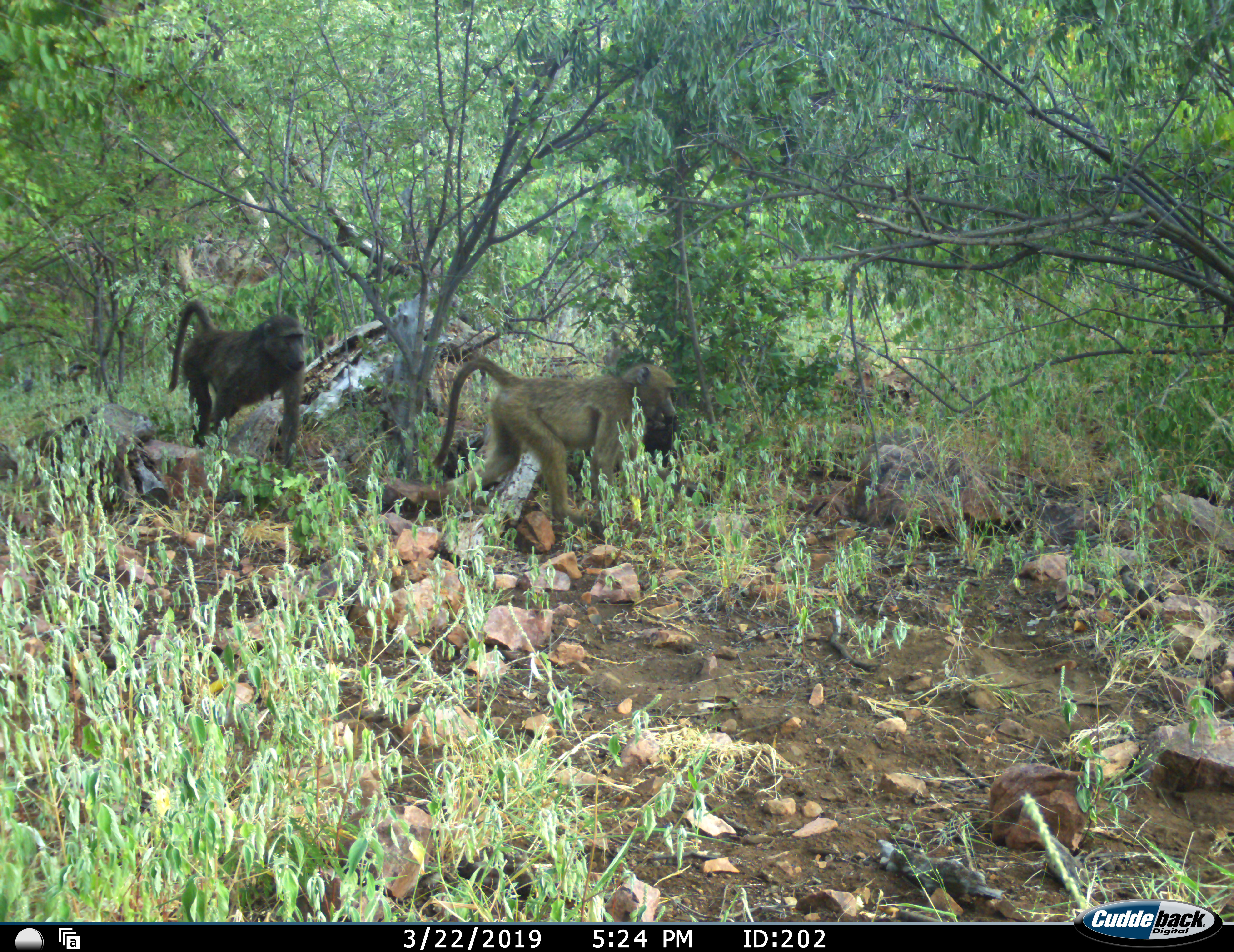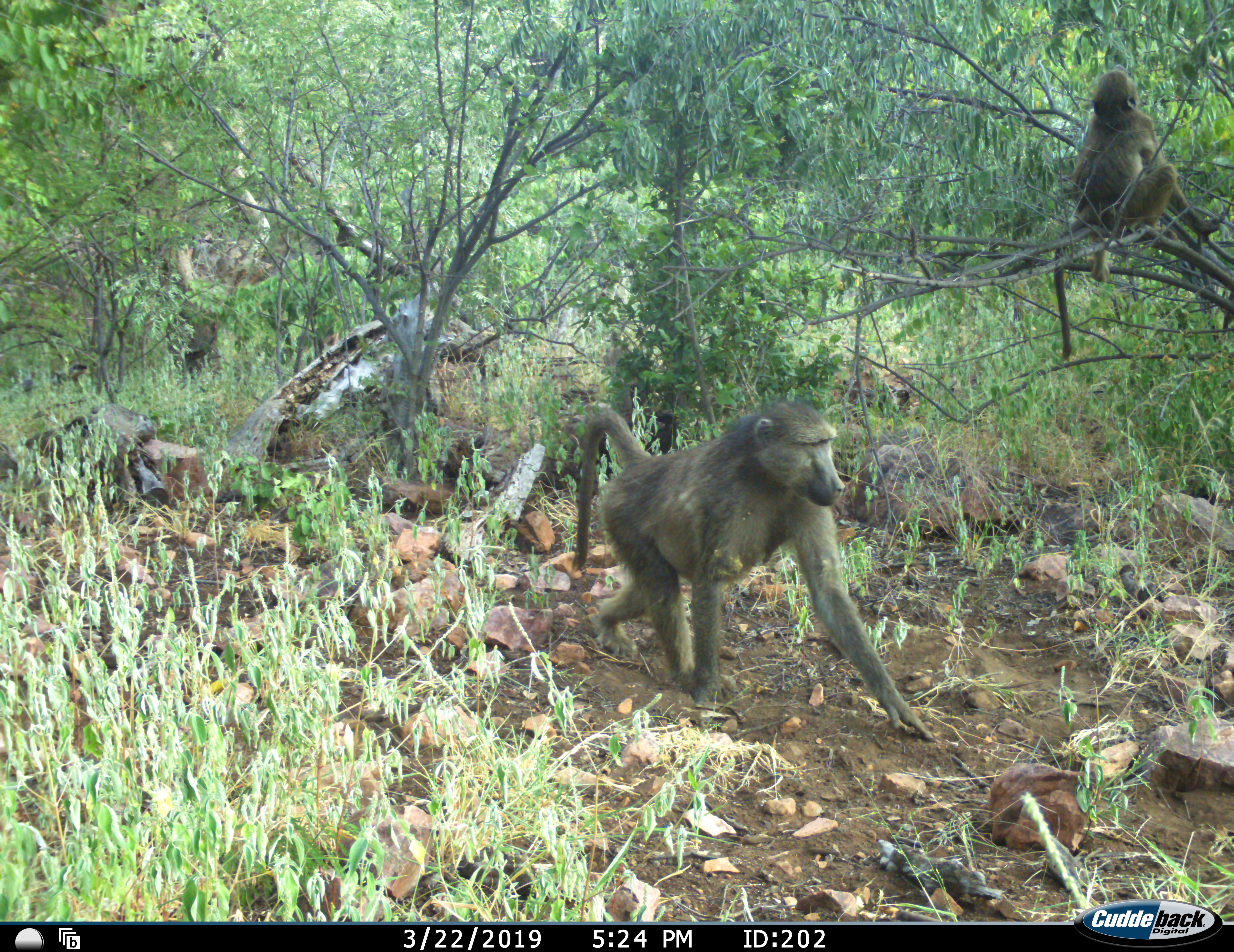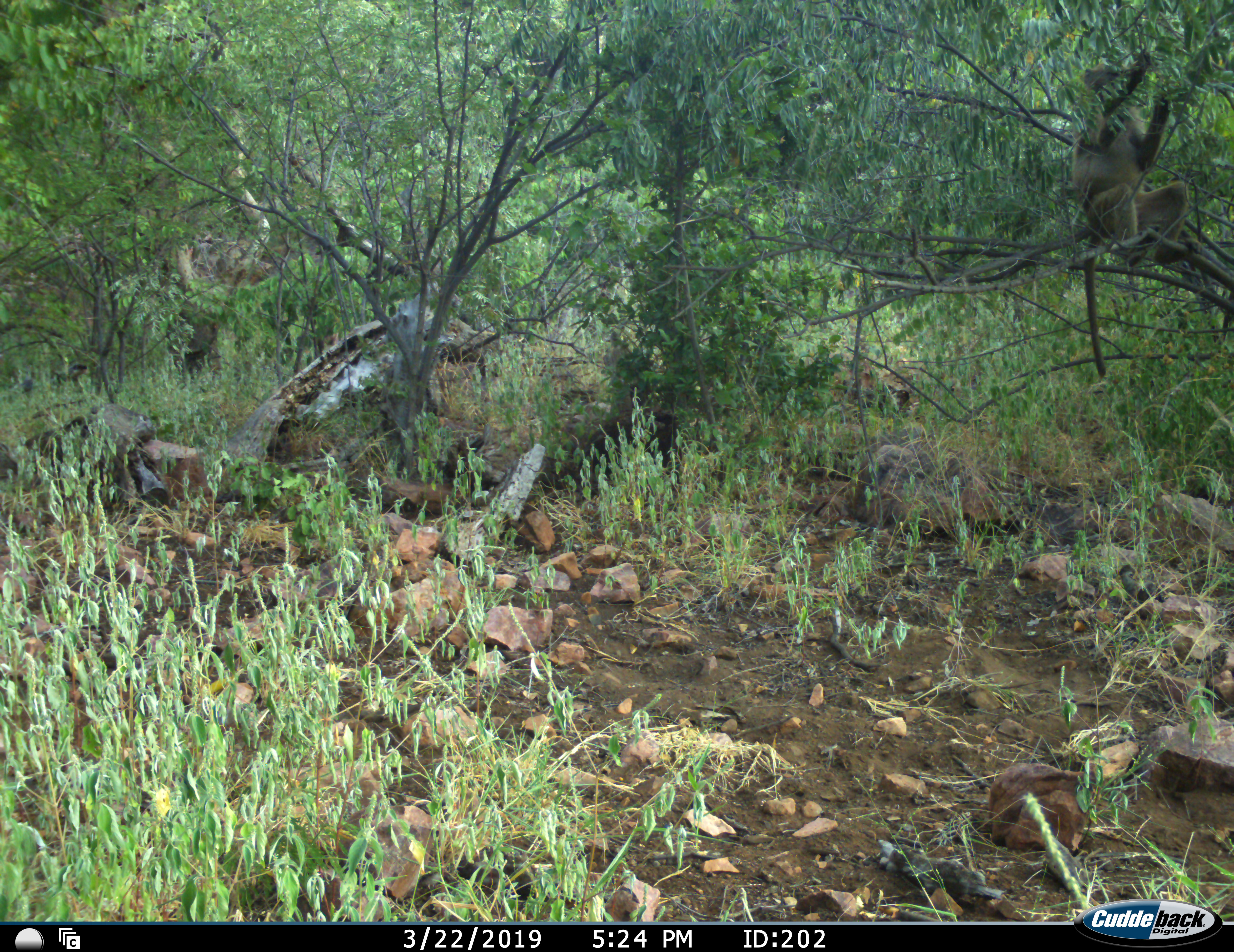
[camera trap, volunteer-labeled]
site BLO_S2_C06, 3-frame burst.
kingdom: Animalia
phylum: Chordata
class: Mammalia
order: Primates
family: Cercopithecidae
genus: Papio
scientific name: Papio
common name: baboon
Baboon (Papio), count 2. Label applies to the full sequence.